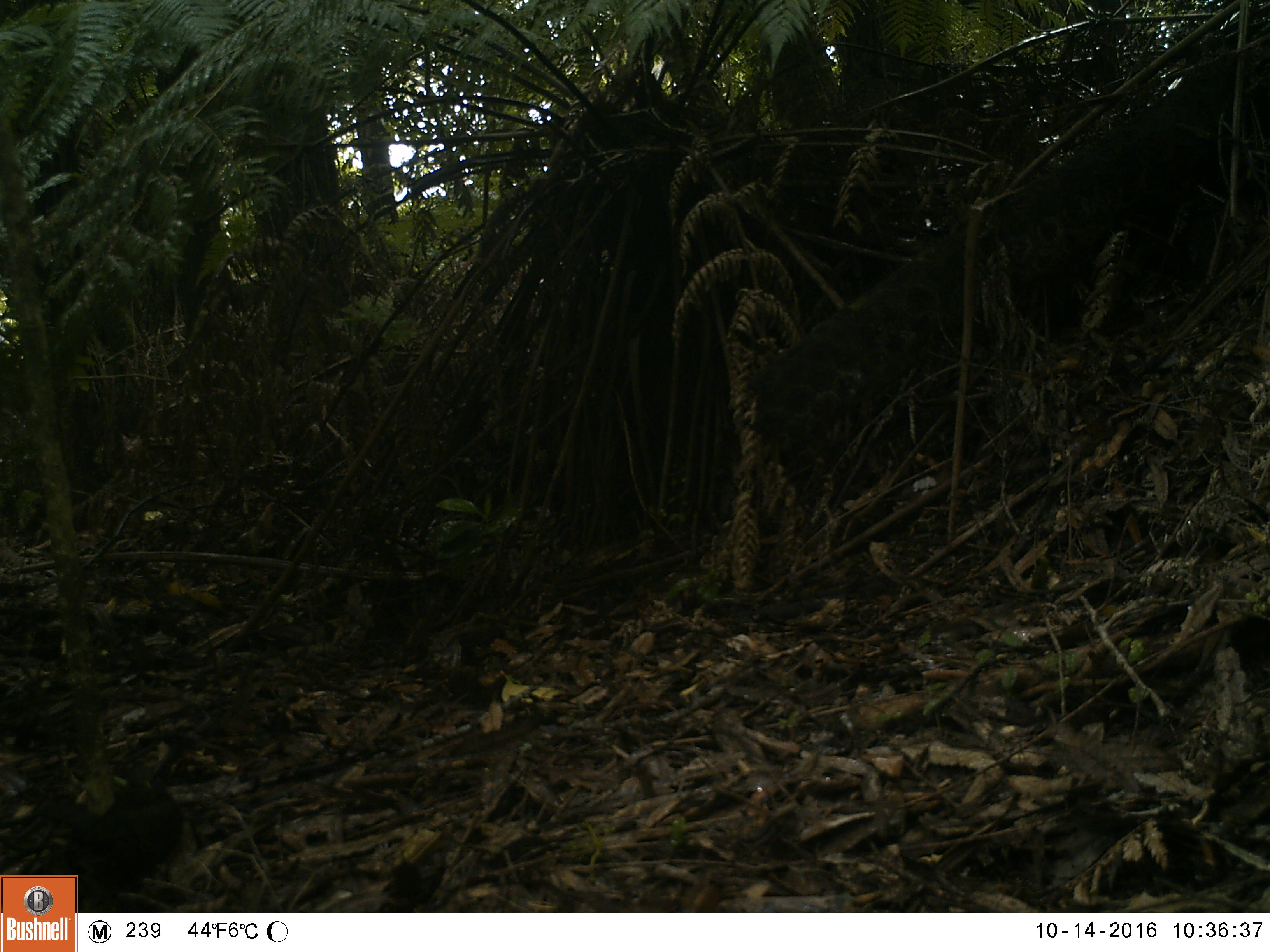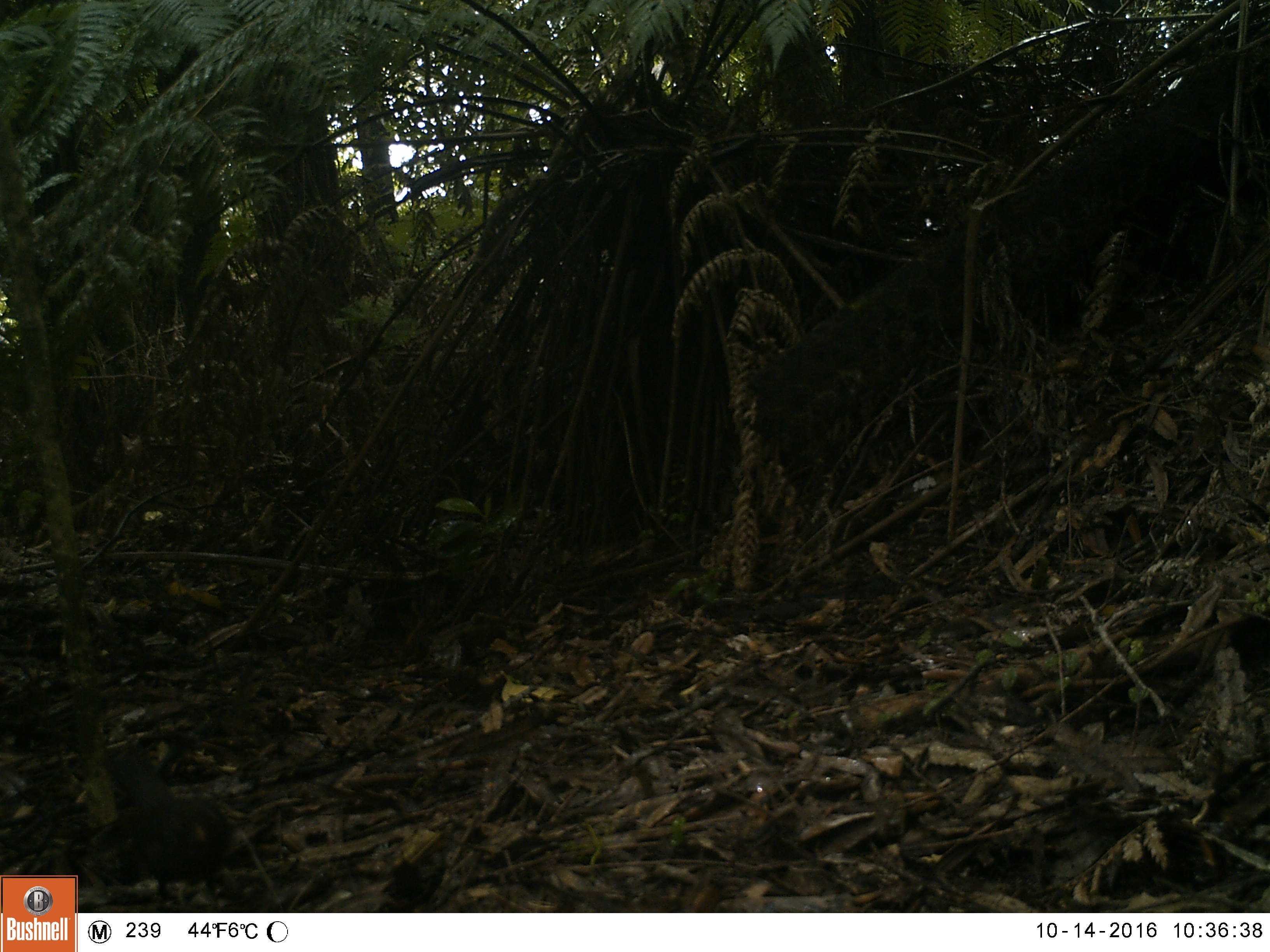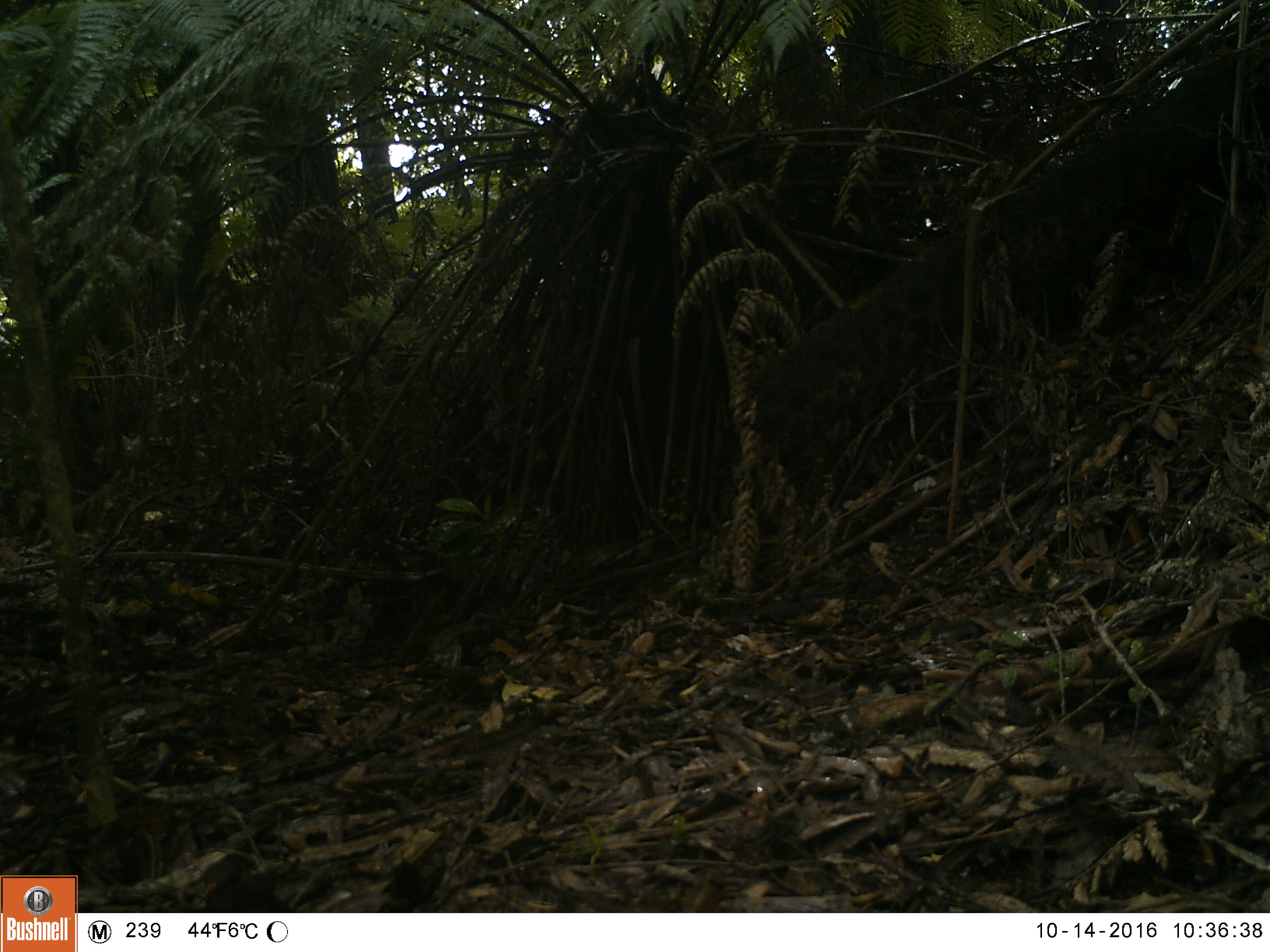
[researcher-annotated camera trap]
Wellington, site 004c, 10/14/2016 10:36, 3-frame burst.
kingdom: Animalia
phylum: Chordata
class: Aves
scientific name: Aves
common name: bird